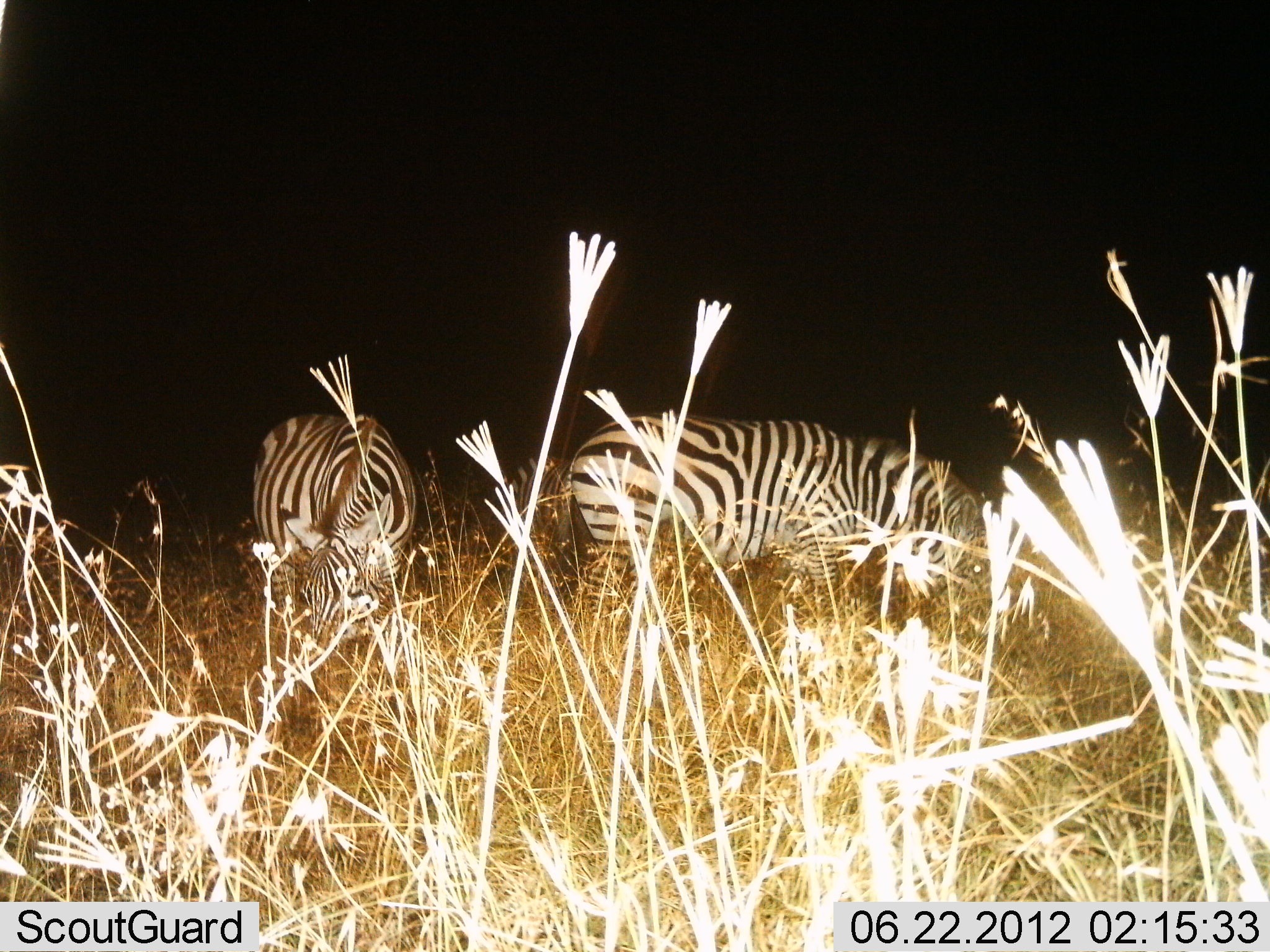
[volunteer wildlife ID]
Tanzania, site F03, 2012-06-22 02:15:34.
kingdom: Animalia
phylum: Chordata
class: Mammalia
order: Perissodactyla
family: Equidae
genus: Equus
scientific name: Equus quagga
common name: plains zebra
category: zebra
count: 2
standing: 30%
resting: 0%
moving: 0%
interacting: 0%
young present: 0%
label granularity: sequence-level